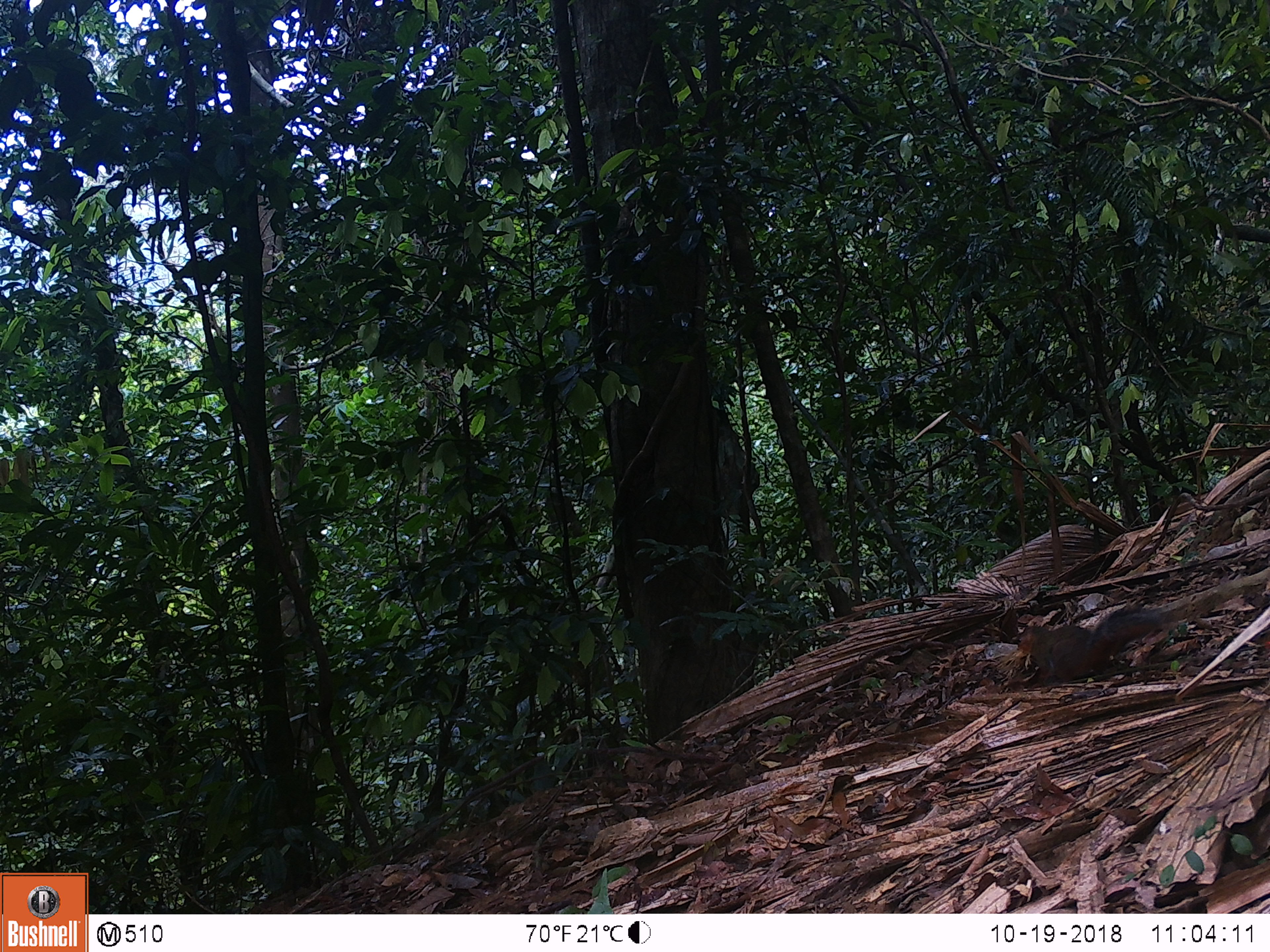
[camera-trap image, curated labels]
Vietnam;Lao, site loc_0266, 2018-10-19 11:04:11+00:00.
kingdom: Animalia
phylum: Chordata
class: Mammalia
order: Rodentia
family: Sciuridae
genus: Dremomys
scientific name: Dremomys rufigenis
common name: red-cheeked squirrel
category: red cheeked squirrel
Red cheeked squirrel (red-cheeked squirrel) (Dremomys rufigenis). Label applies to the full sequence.